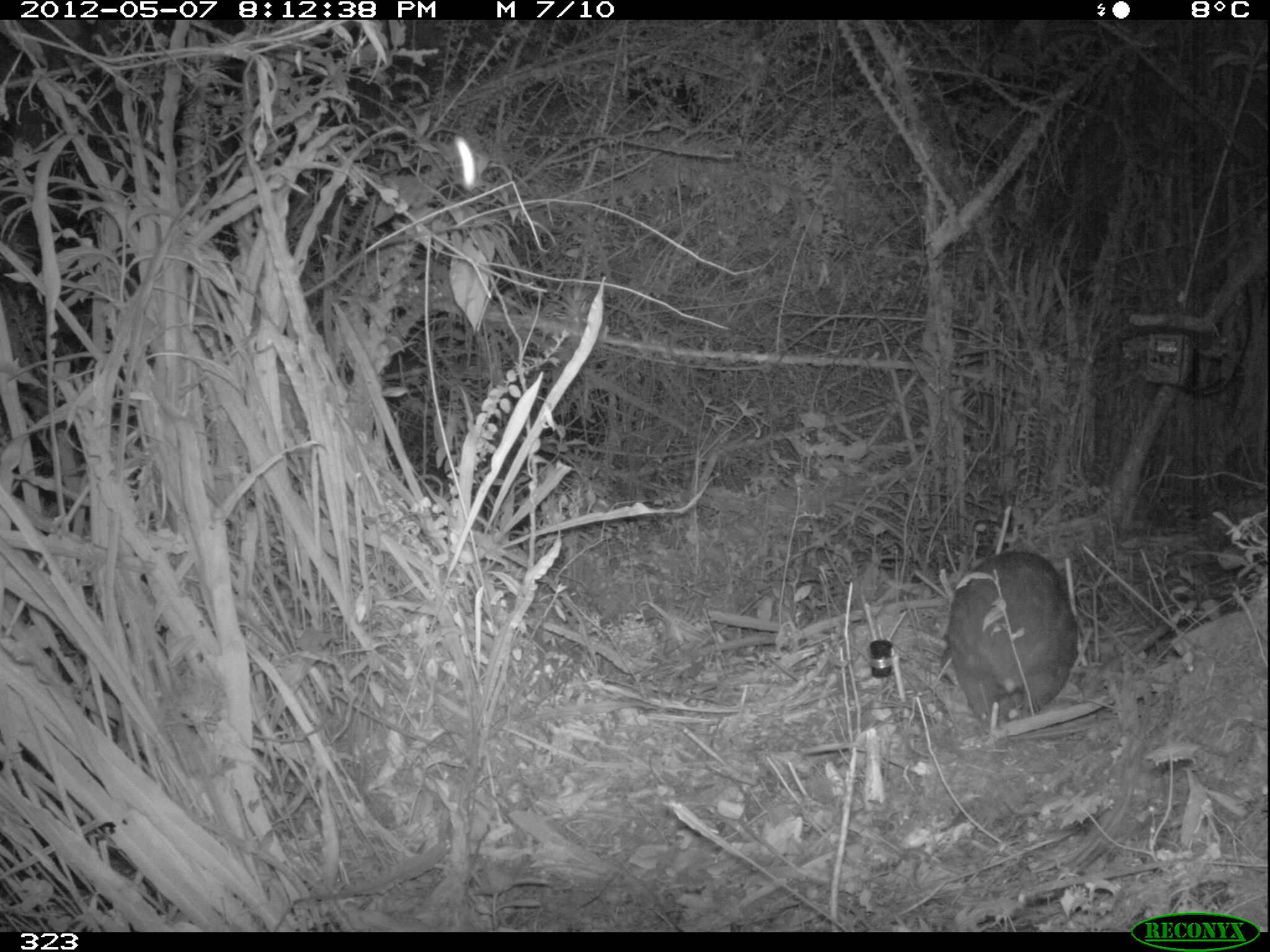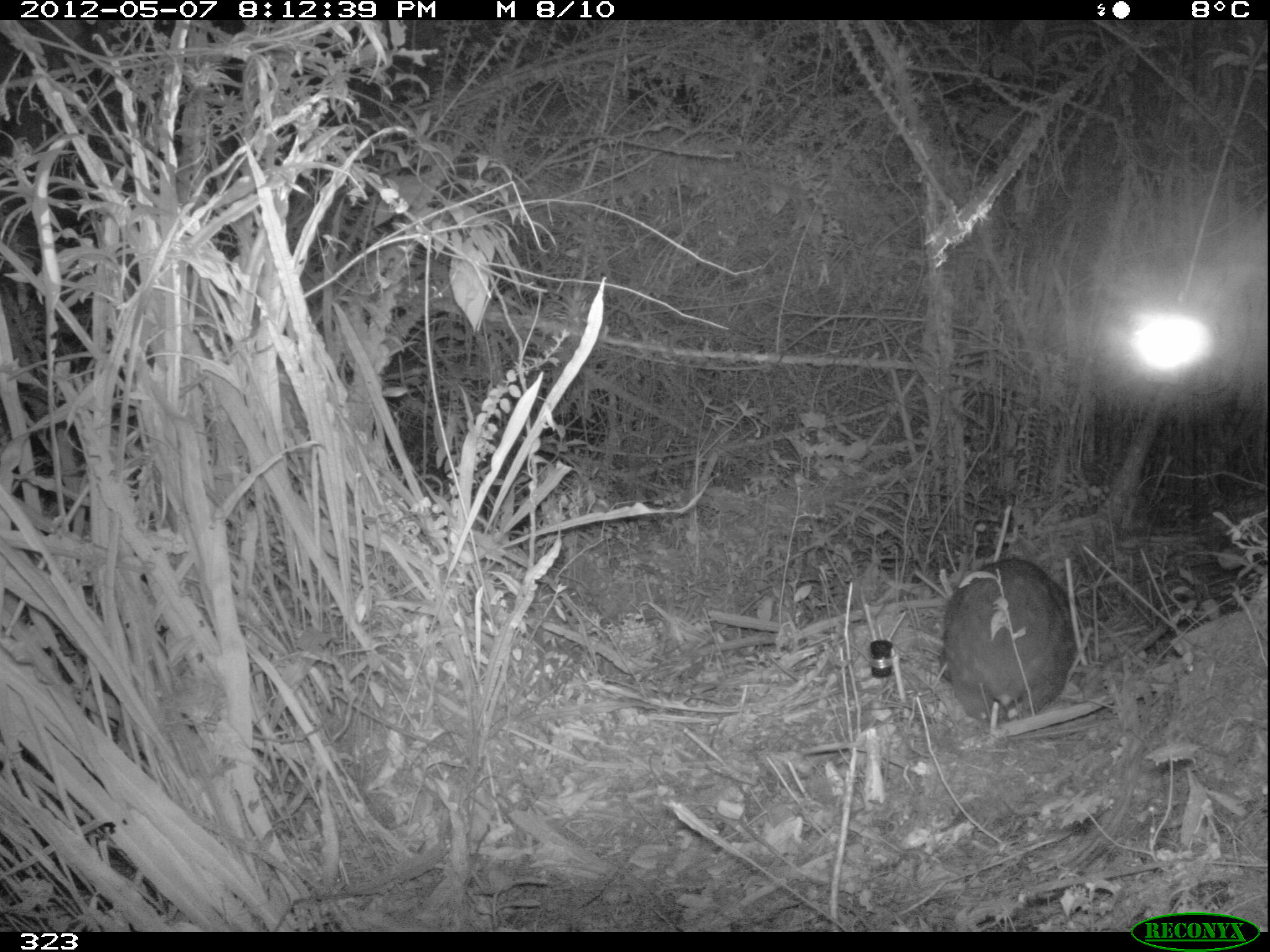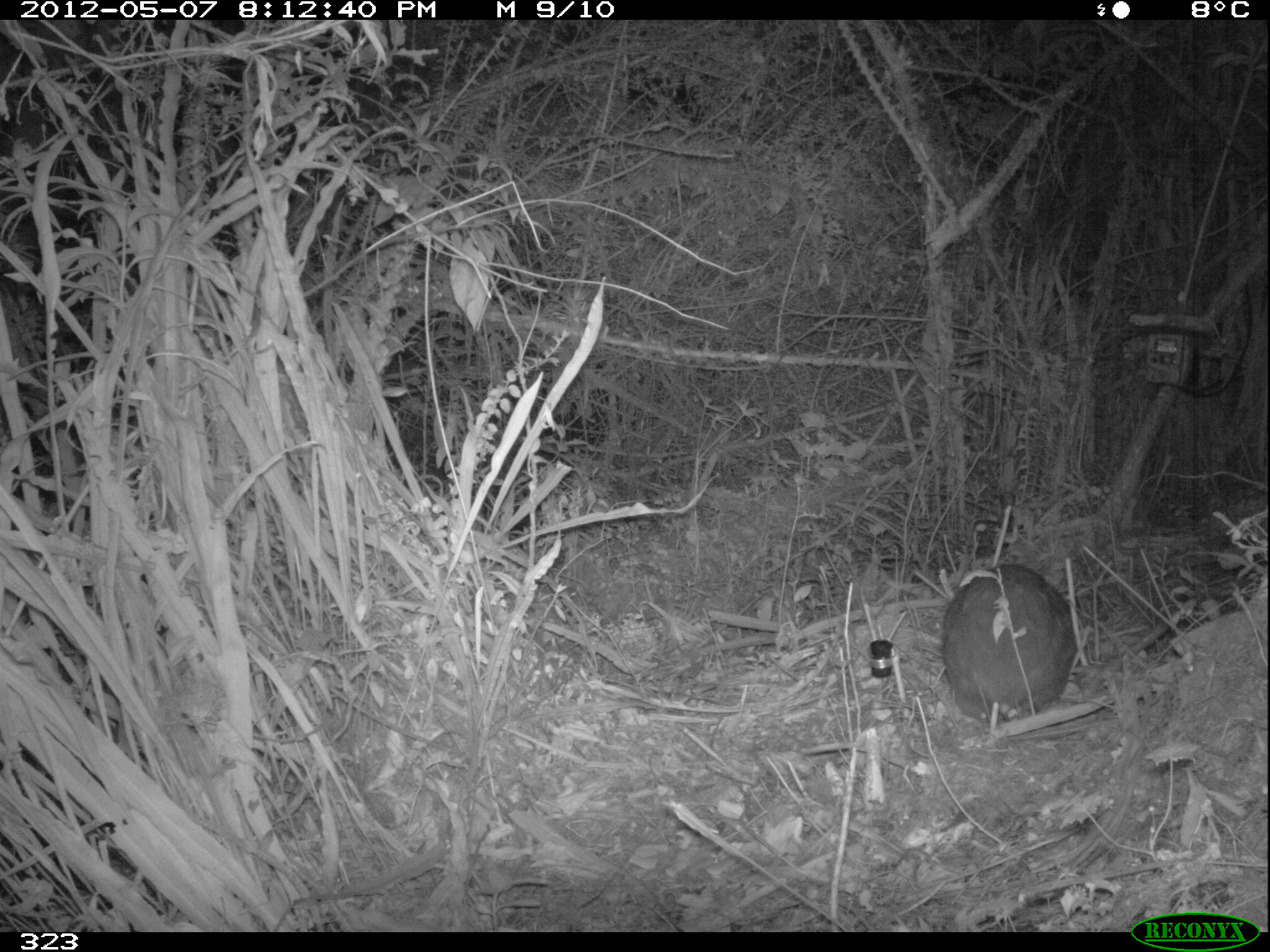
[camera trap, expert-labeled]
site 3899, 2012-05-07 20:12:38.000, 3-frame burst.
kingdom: Animalia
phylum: Chordata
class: Mammalia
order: Rodentia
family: Cuniculidae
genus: Cuniculus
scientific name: Cuniculus taczanowskii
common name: mountain paca